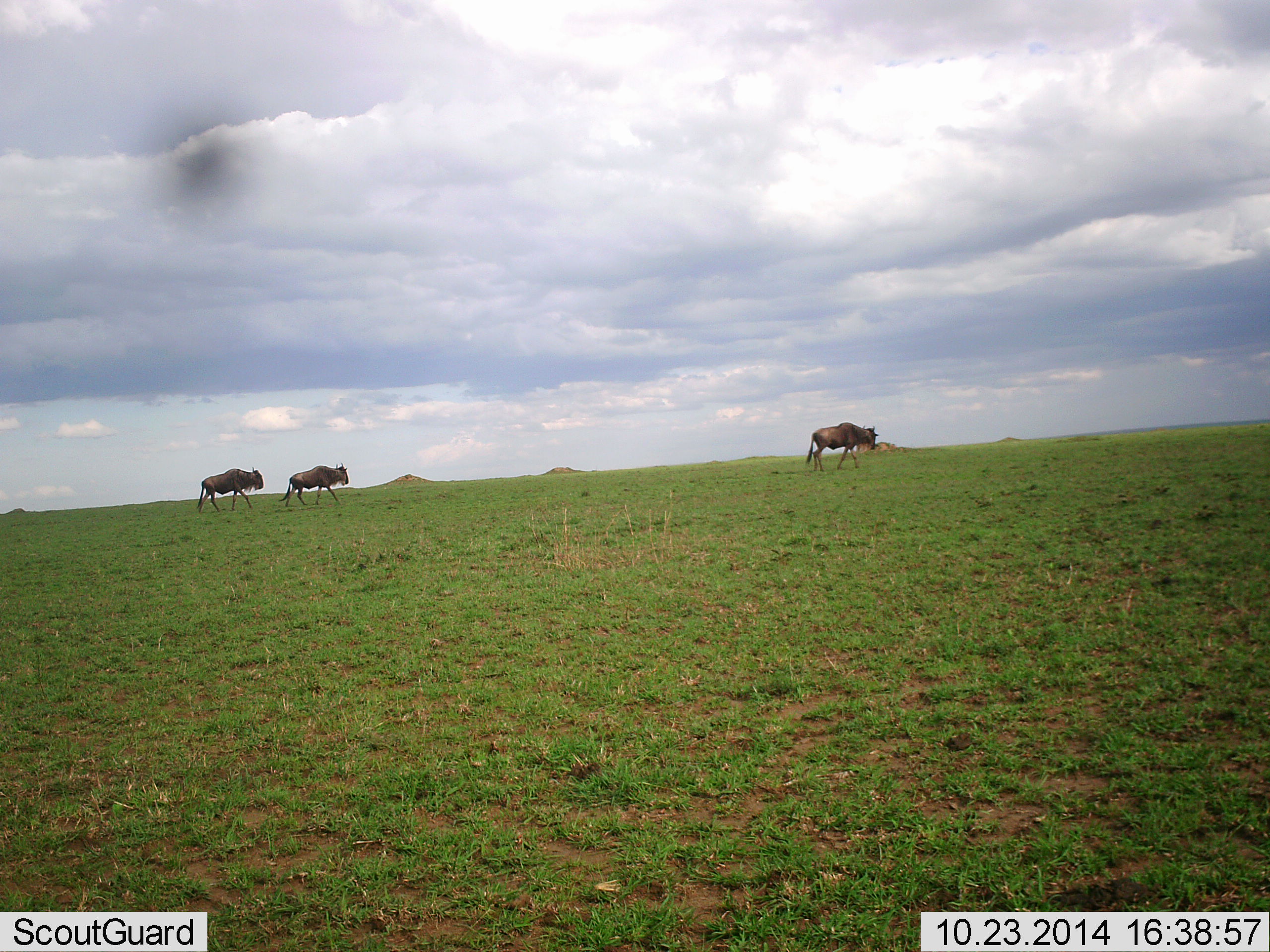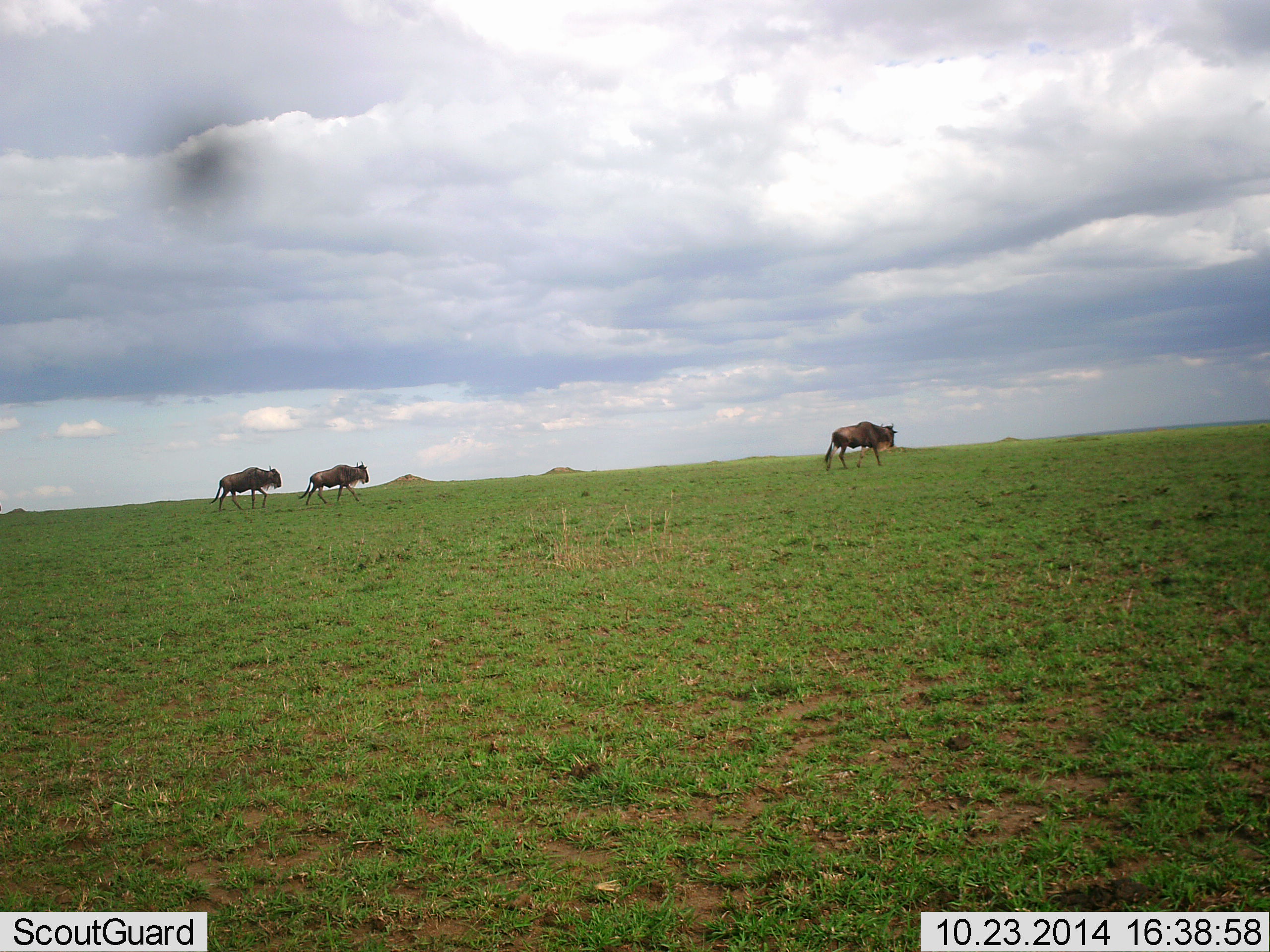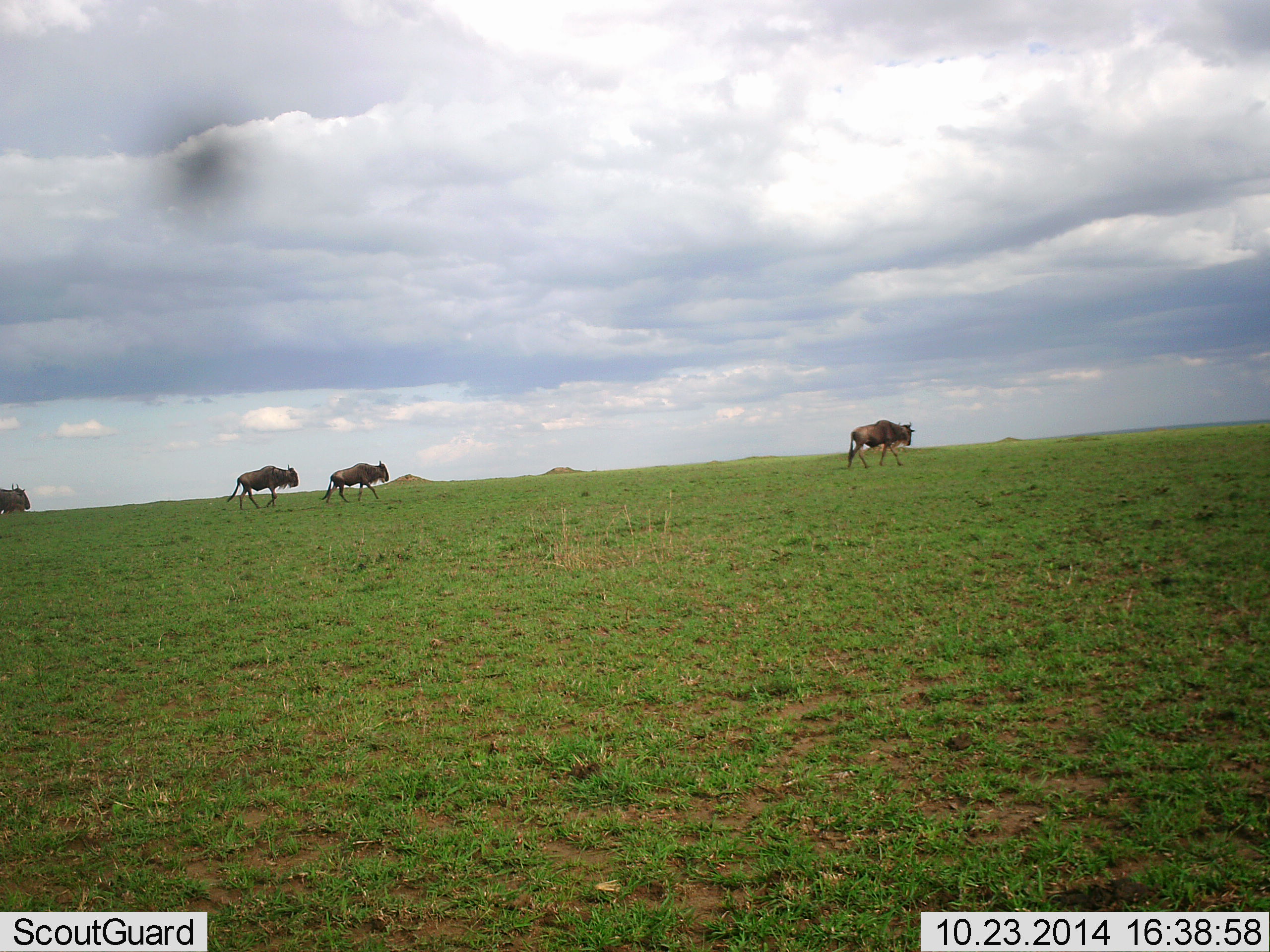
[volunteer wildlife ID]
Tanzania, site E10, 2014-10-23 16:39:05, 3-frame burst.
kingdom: Animalia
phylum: Chordata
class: Mammalia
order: Artiodactyla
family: Bovidae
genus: Connochaetes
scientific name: Connochaetes taurinus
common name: blue wildebeest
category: wildebeest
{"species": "wildebeest (blue wildebeest) (Connochaetes taurinus)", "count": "4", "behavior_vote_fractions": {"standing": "10%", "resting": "0%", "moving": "100%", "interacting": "0%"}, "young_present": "0%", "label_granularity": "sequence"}